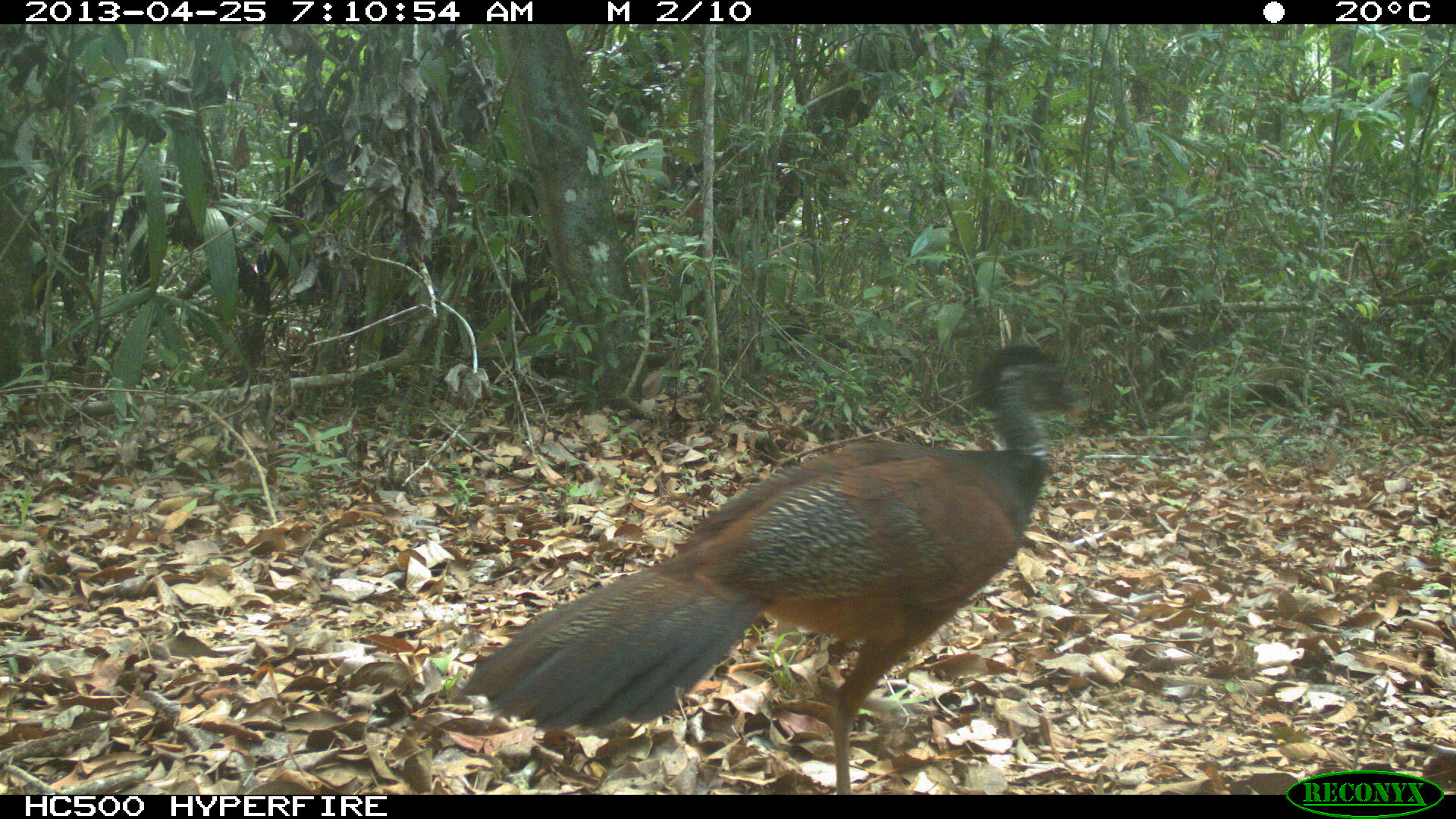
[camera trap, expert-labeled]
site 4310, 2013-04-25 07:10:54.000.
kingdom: Animalia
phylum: Chordata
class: Aves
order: Galliformes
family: Cracidae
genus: Crax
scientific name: Crax rubra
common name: great curassow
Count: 1.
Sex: female.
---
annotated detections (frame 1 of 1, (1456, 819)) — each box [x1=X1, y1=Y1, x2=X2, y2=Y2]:
crax rubra: [x1=459, y1=341, x2=1076, y2=794]